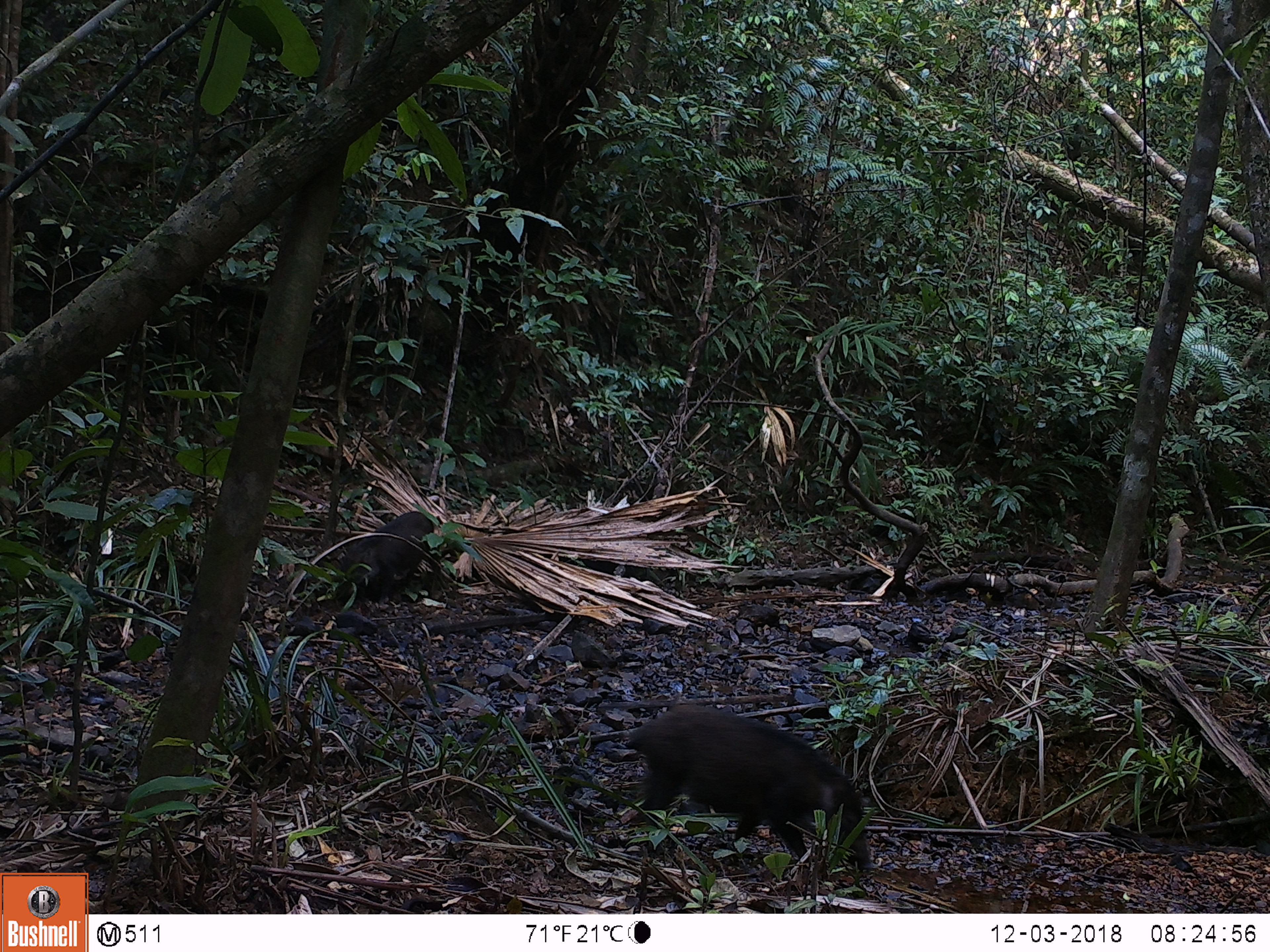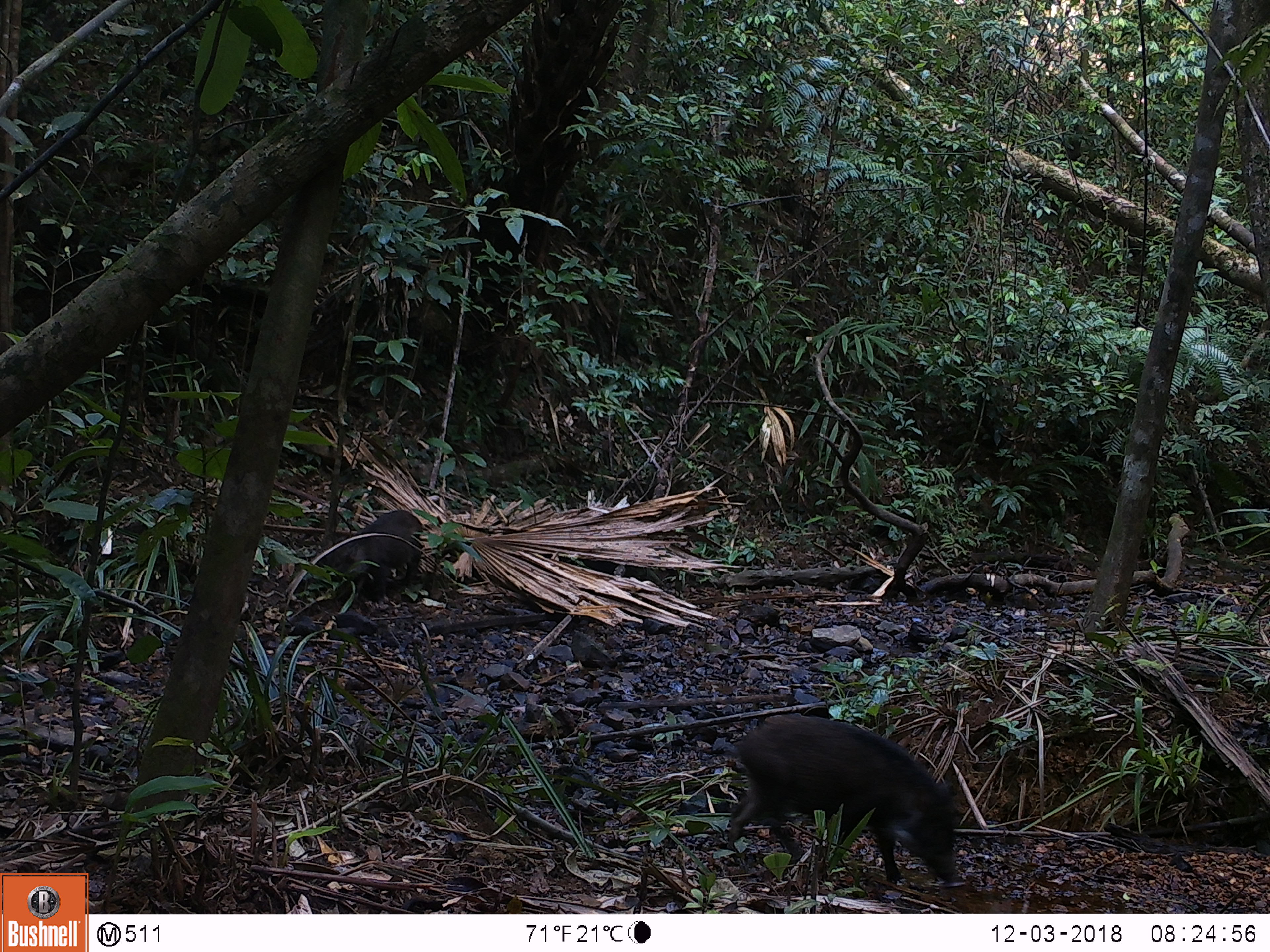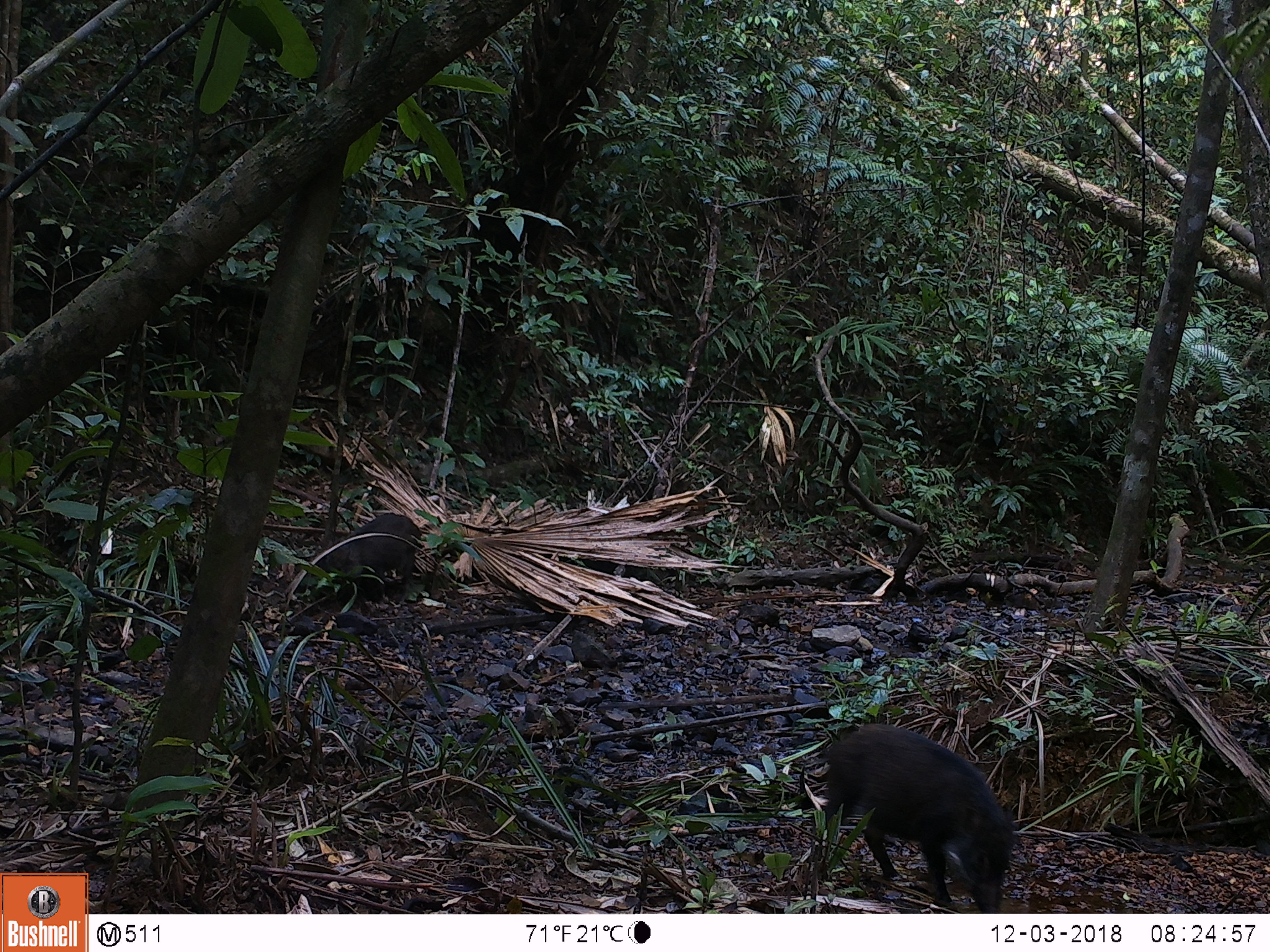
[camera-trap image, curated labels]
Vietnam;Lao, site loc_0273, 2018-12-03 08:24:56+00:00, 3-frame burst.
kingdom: Animalia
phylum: Chordata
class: Mammalia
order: Artiodactyla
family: Suidae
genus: Sus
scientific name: Sus scrofa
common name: eurasian wild pig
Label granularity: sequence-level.